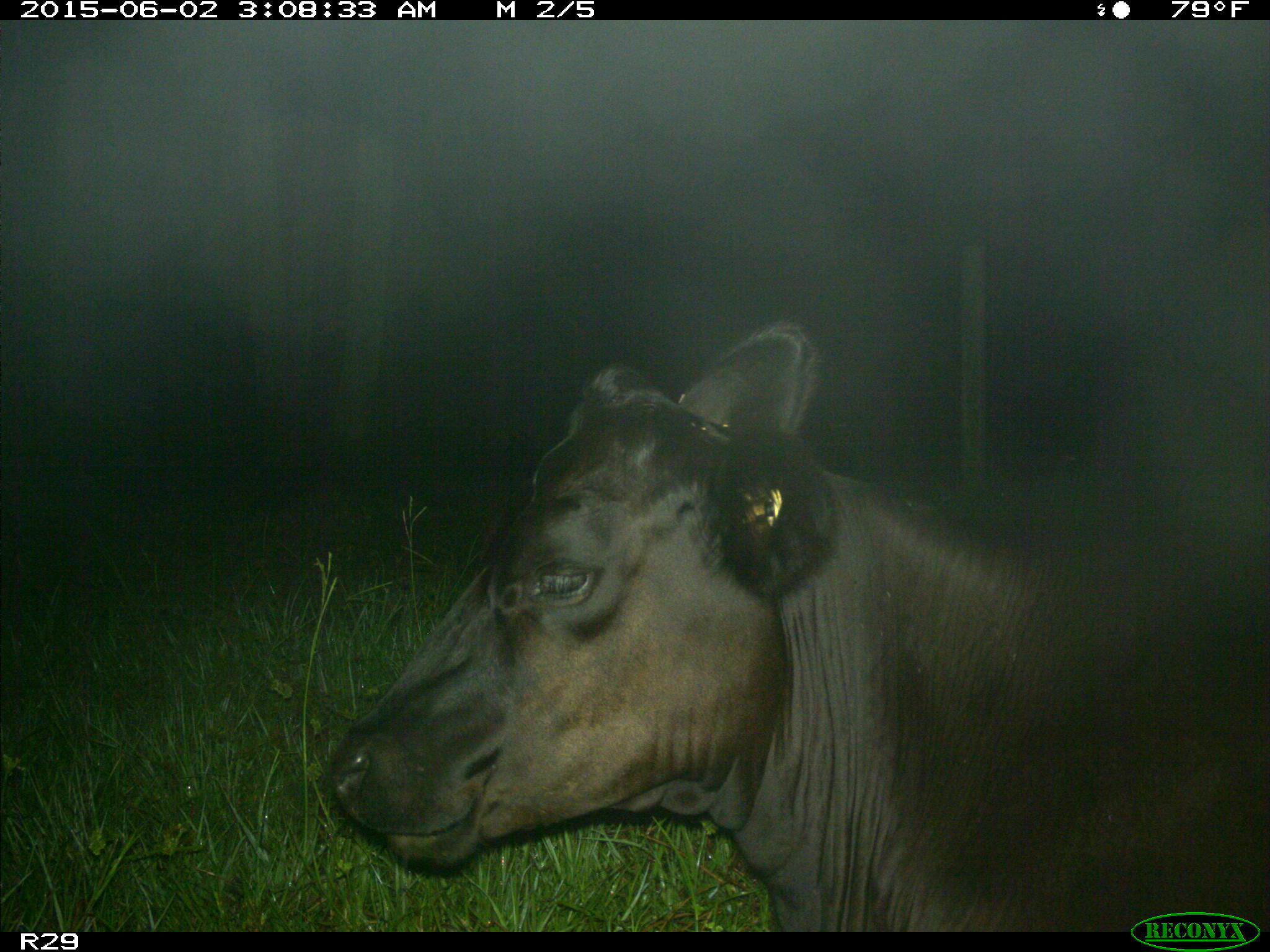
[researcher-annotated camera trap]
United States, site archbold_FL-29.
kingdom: Animalia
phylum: Chordata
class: Mammalia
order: Artiodactyla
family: Bovidae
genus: Bos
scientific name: Bos taurus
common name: domestic cow